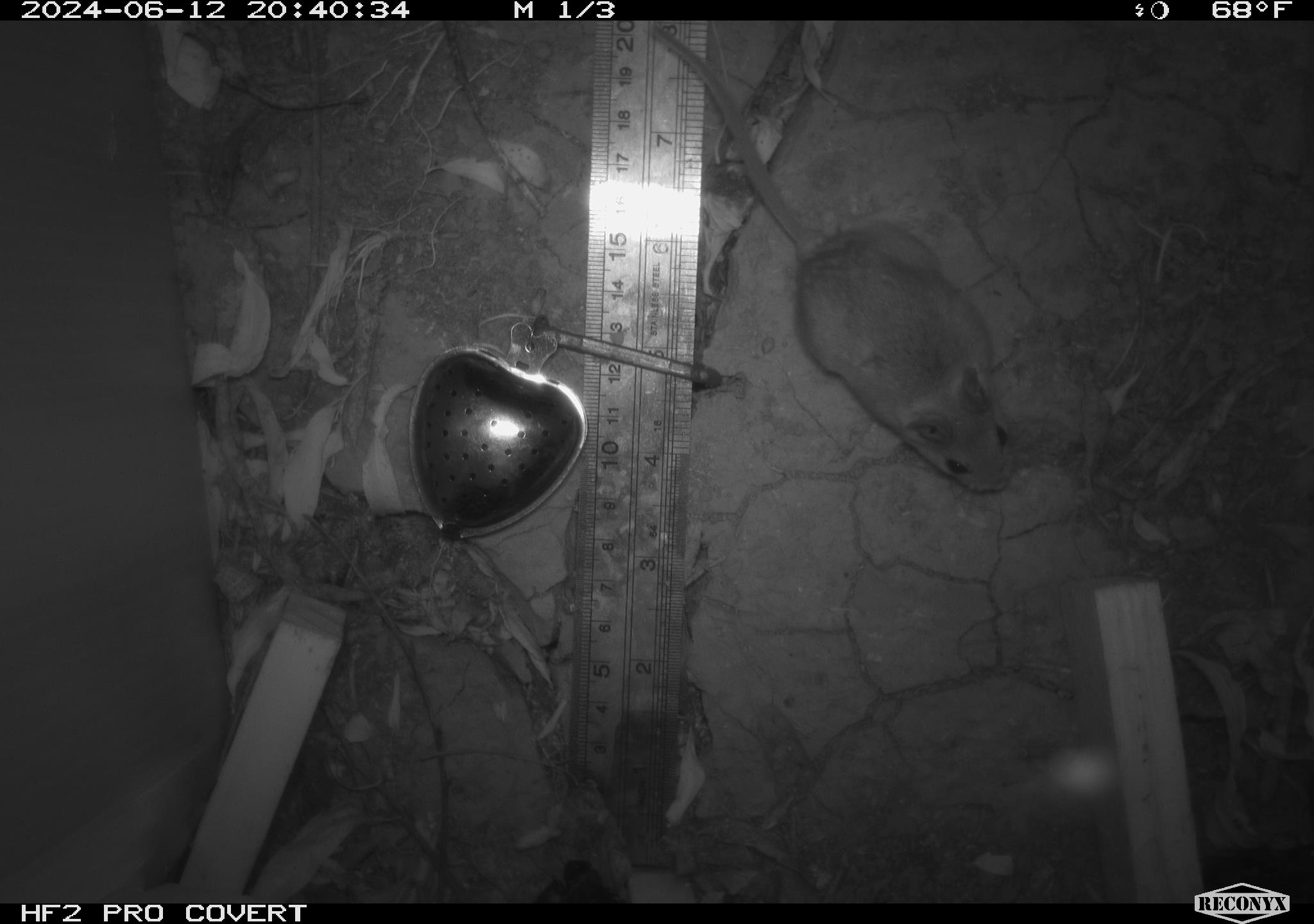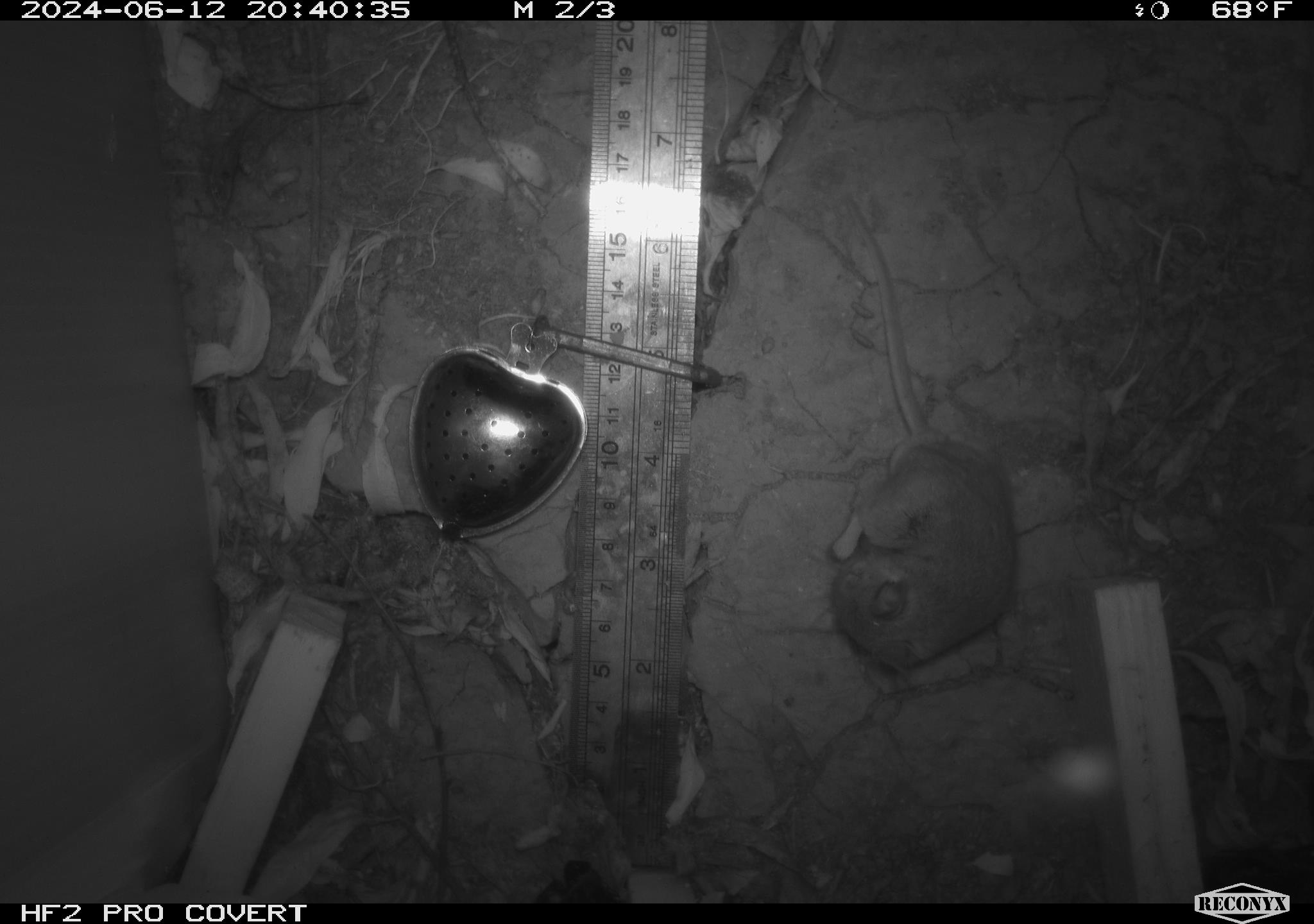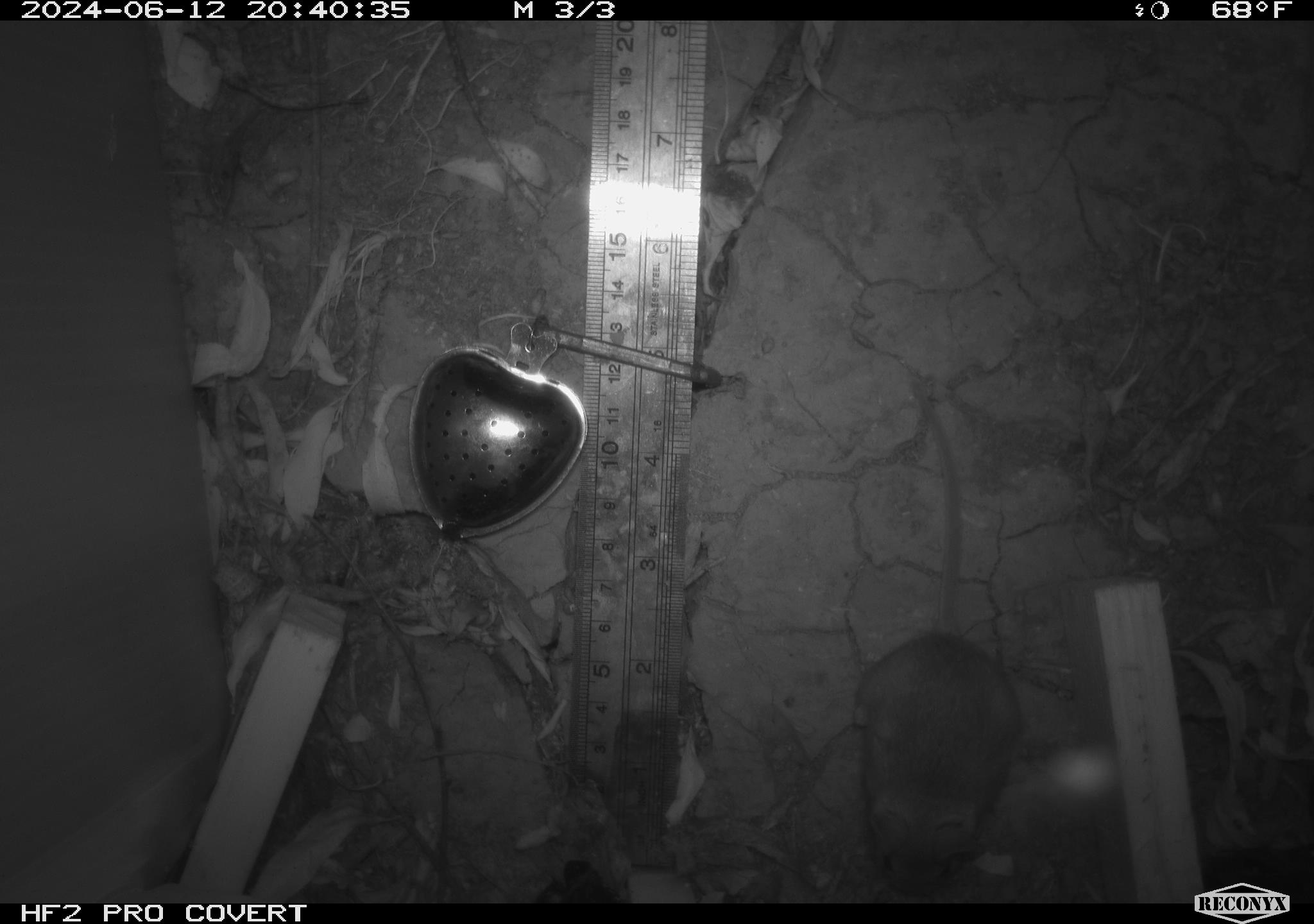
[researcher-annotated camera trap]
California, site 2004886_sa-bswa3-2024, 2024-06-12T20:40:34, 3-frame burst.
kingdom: Animalia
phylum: Chordata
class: Mammalia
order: Rodentia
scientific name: Rodentia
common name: mouse species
Mouse species (Rodentia).